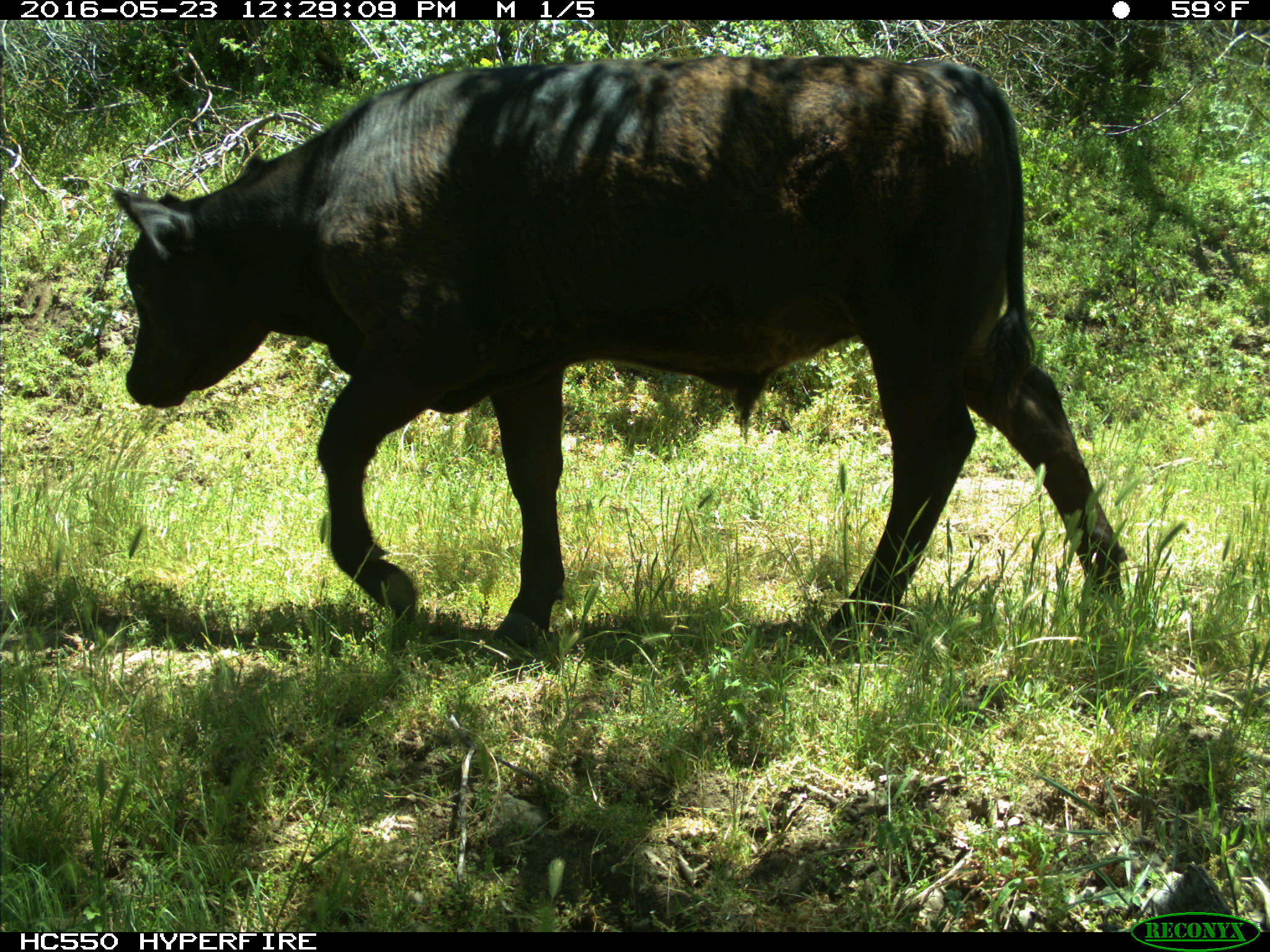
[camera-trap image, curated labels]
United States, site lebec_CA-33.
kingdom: Animalia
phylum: Chordata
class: Mammalia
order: Artiodactyla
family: Bovidae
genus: Bos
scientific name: Bos taurus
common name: domestic cow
Bos taurus (domestic cow).